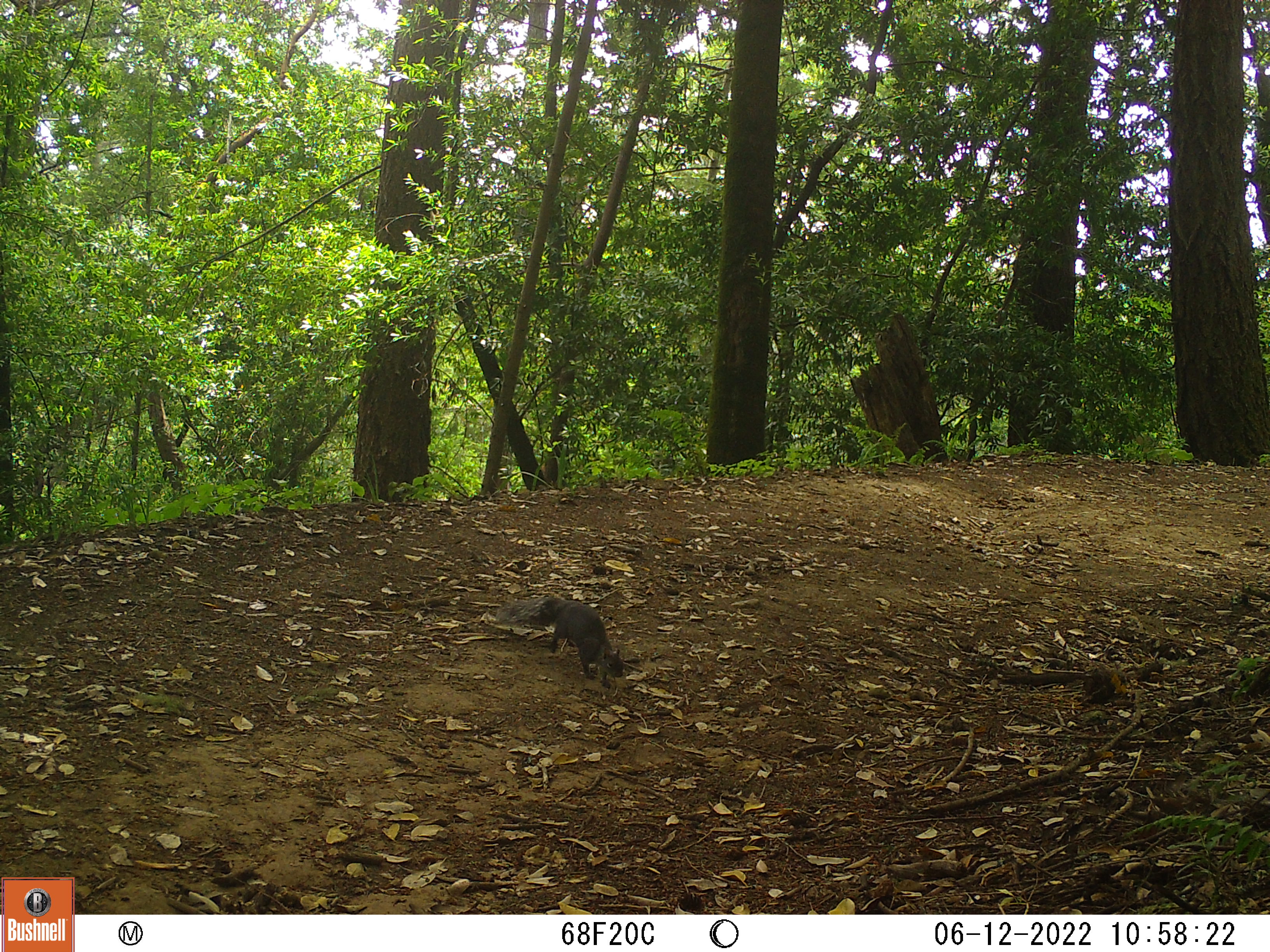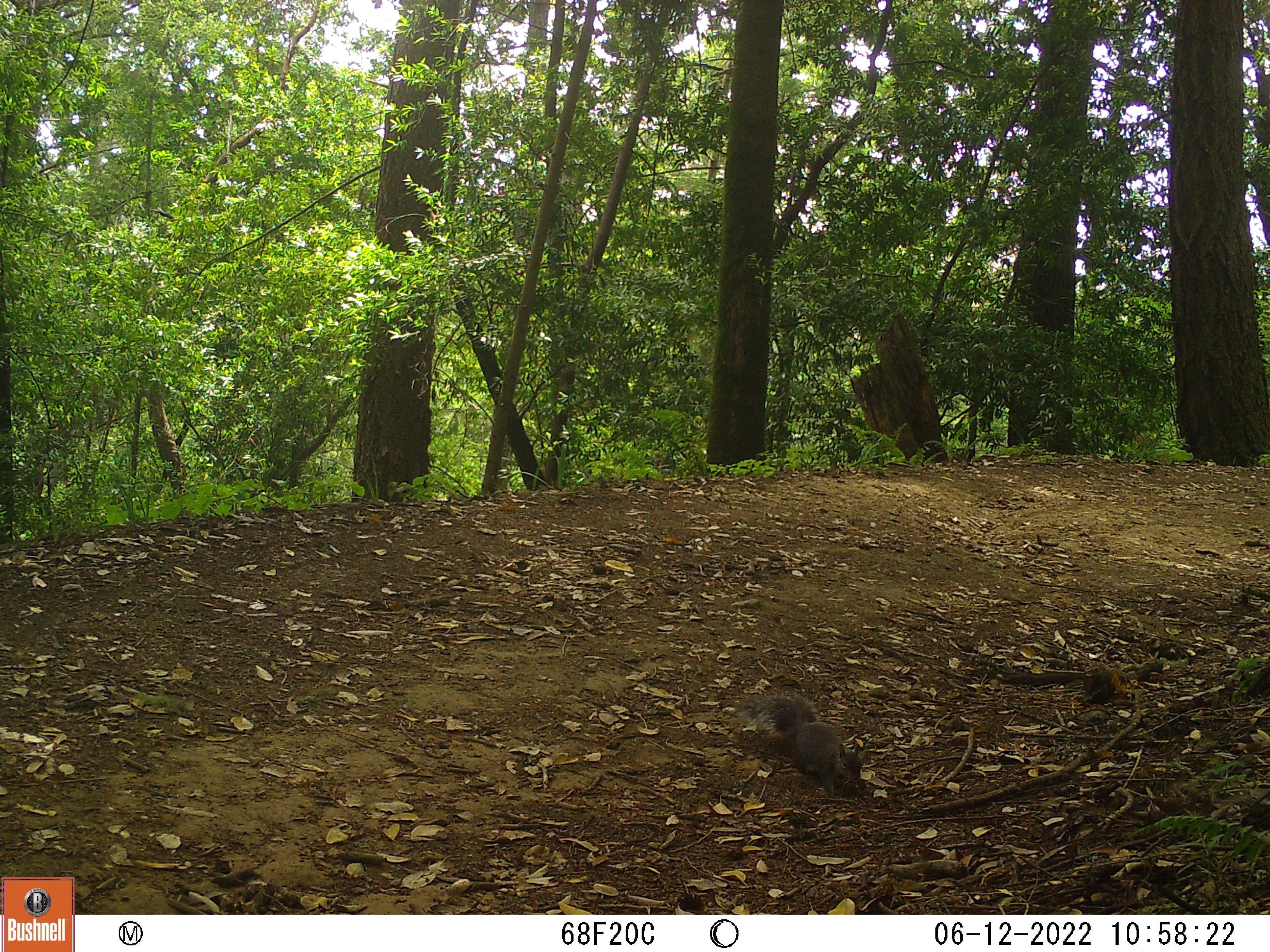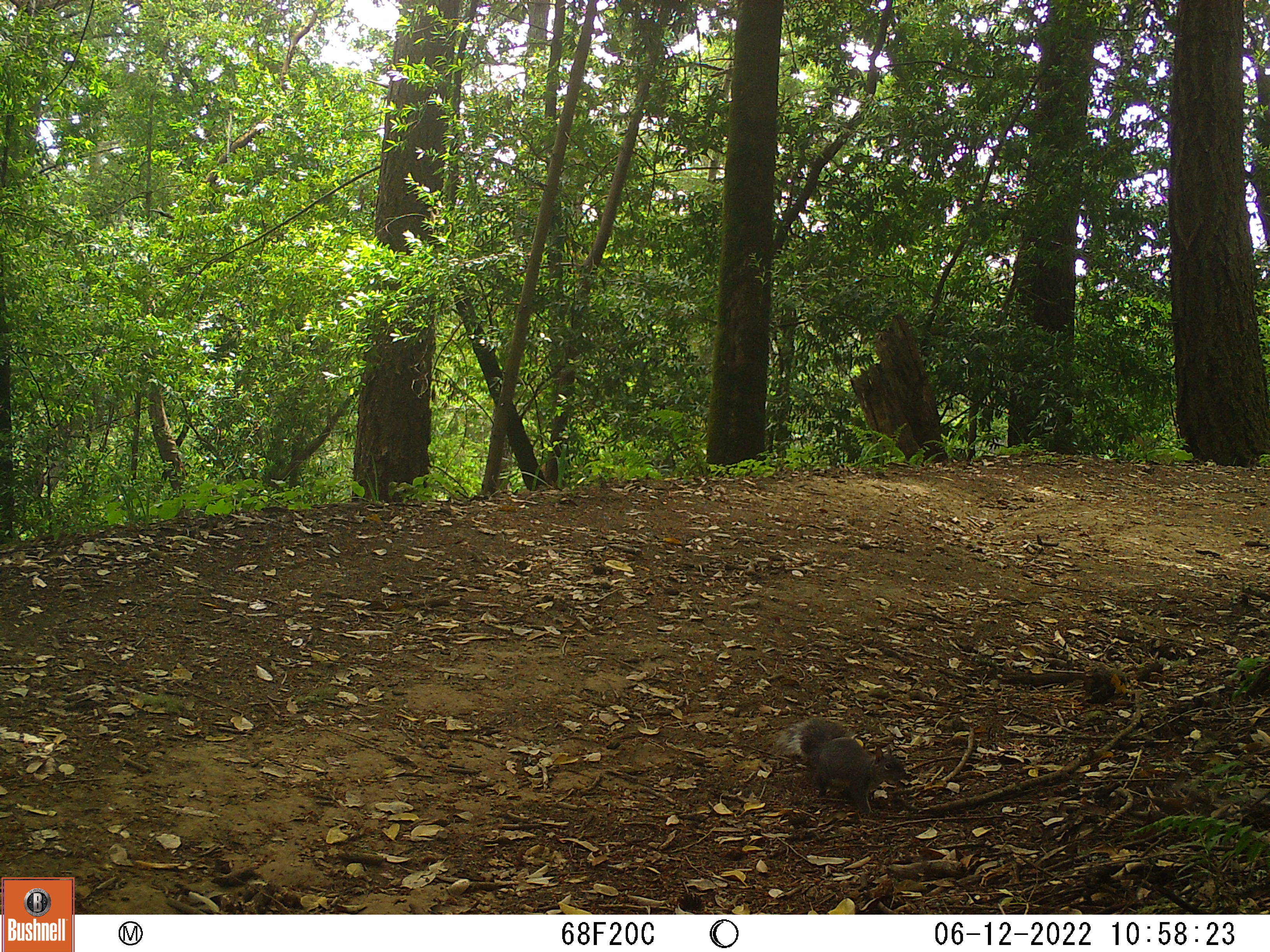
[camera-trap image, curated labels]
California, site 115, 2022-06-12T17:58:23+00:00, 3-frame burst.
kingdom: Animalia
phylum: Chordata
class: Mammalia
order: Rodentia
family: Sciuridae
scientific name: Sciuridae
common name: squirrel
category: unknown squirrel